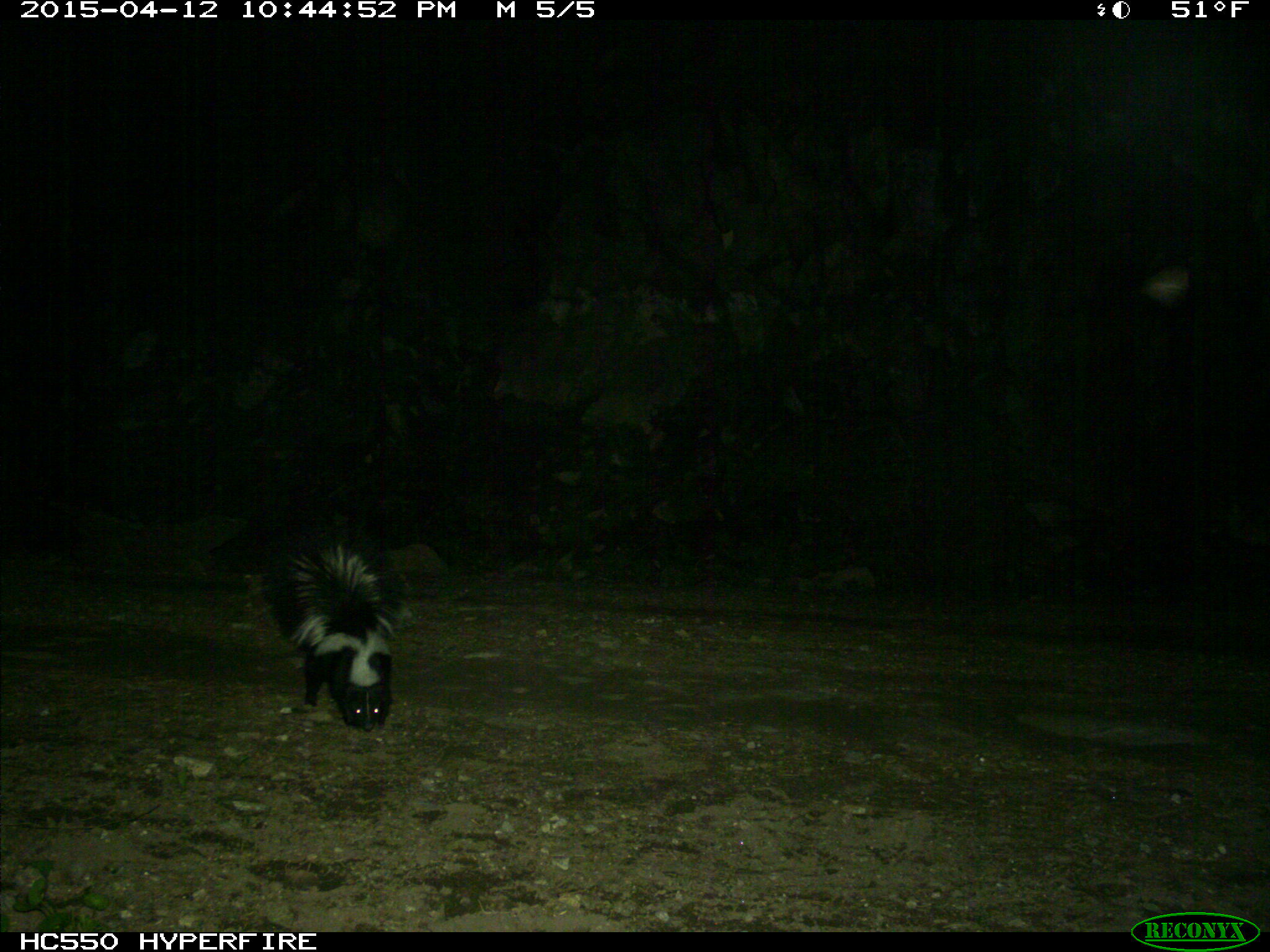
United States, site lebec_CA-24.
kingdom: Animalia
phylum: Chordata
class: Mammalia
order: Carnivora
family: Mephitidae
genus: Mephitis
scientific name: Mephitis mephitis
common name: striped skunk